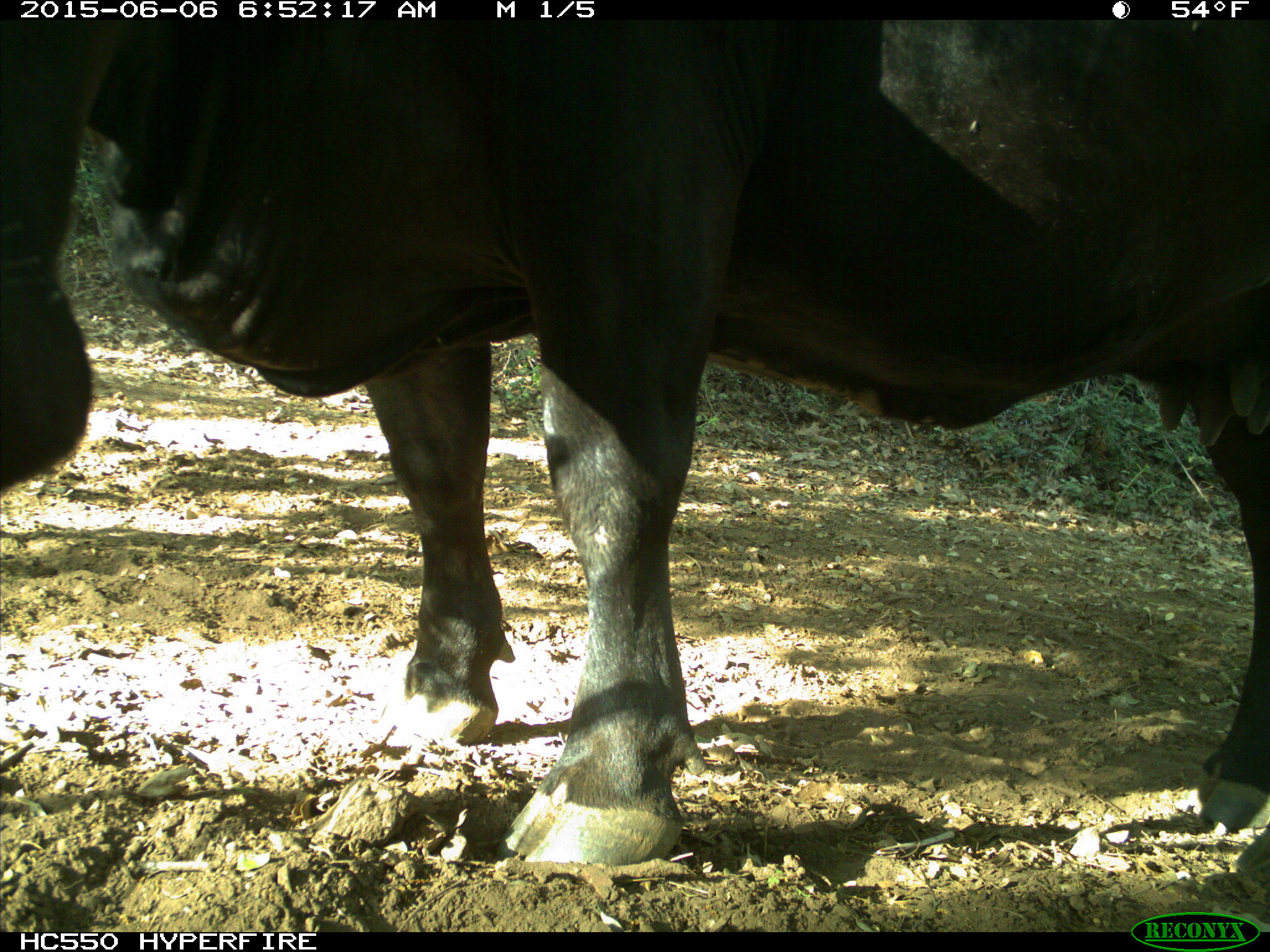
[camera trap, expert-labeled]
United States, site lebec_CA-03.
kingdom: Animalia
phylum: Chordata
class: Mammalia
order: Artiodactyla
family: Bovidae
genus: Bos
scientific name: Bos taurus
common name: domestic cow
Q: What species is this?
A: Bos taurus (domestic cow).